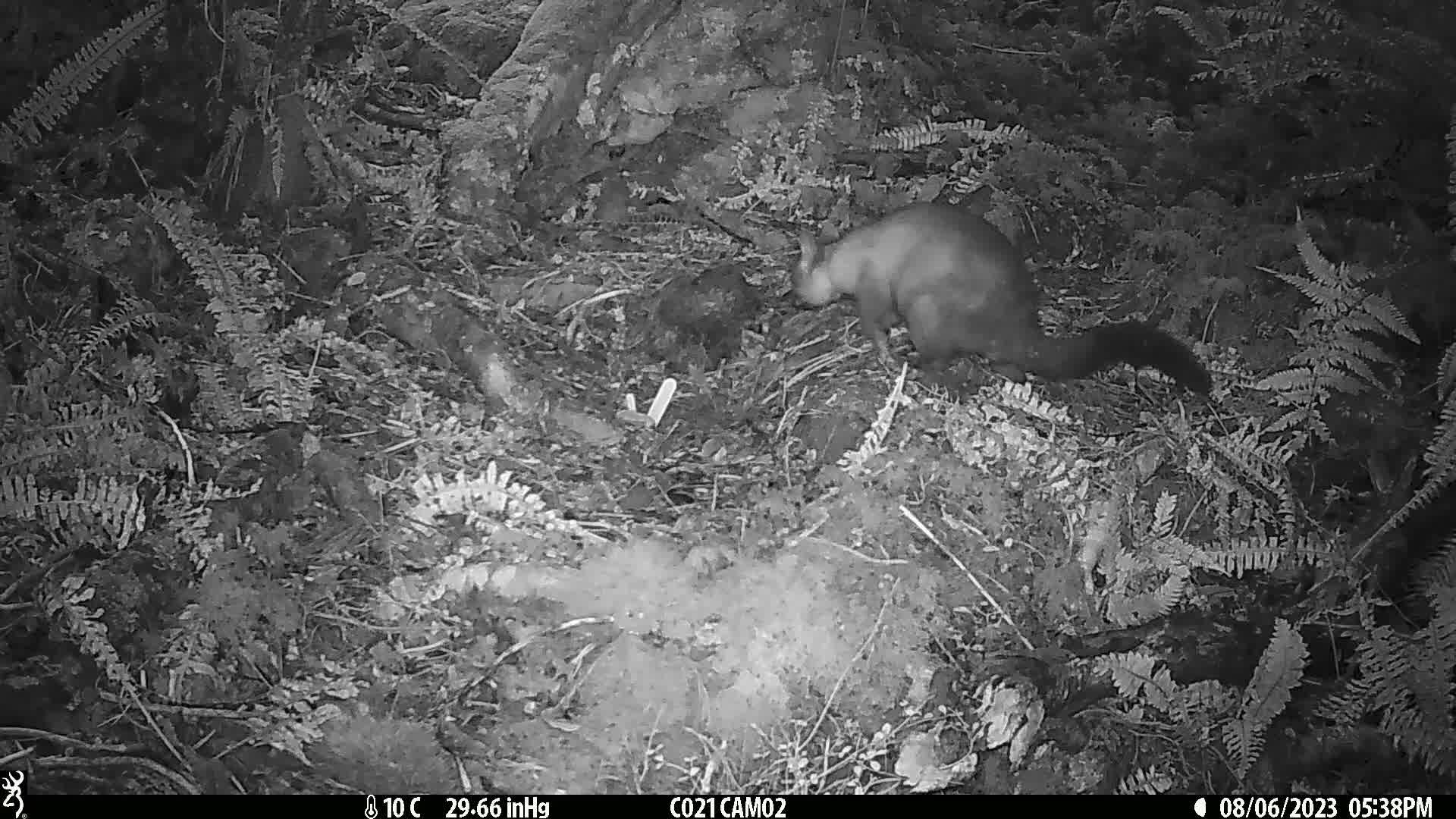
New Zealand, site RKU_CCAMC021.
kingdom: Animalia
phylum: Chordata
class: Mammalia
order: Diprotodontia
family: Phalangeridae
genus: Trichosurus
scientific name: Trichosurus vulpecula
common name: common brushtail possum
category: possum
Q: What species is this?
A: Possum (common brushtail possum) (Trichosurus vulpecula).